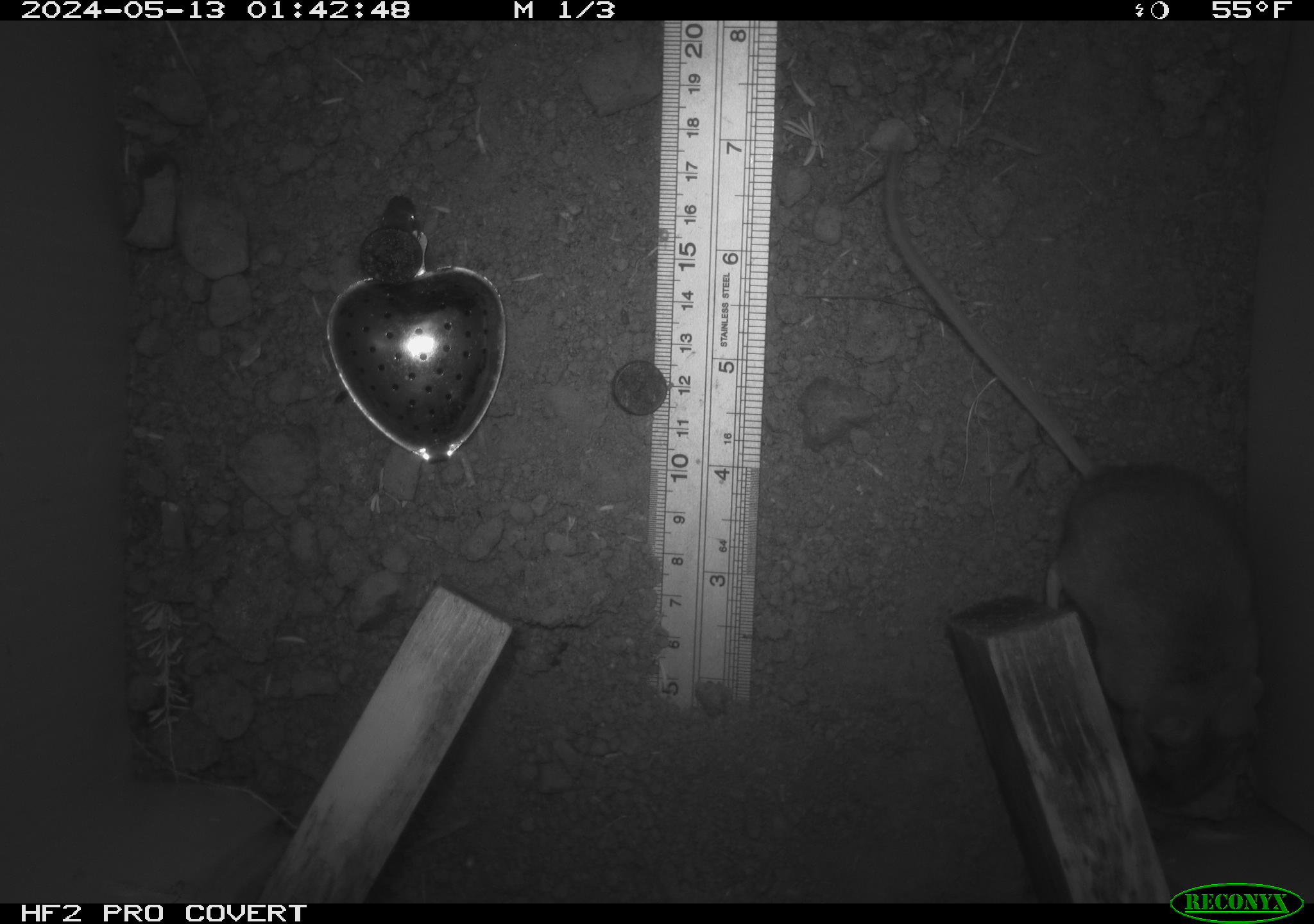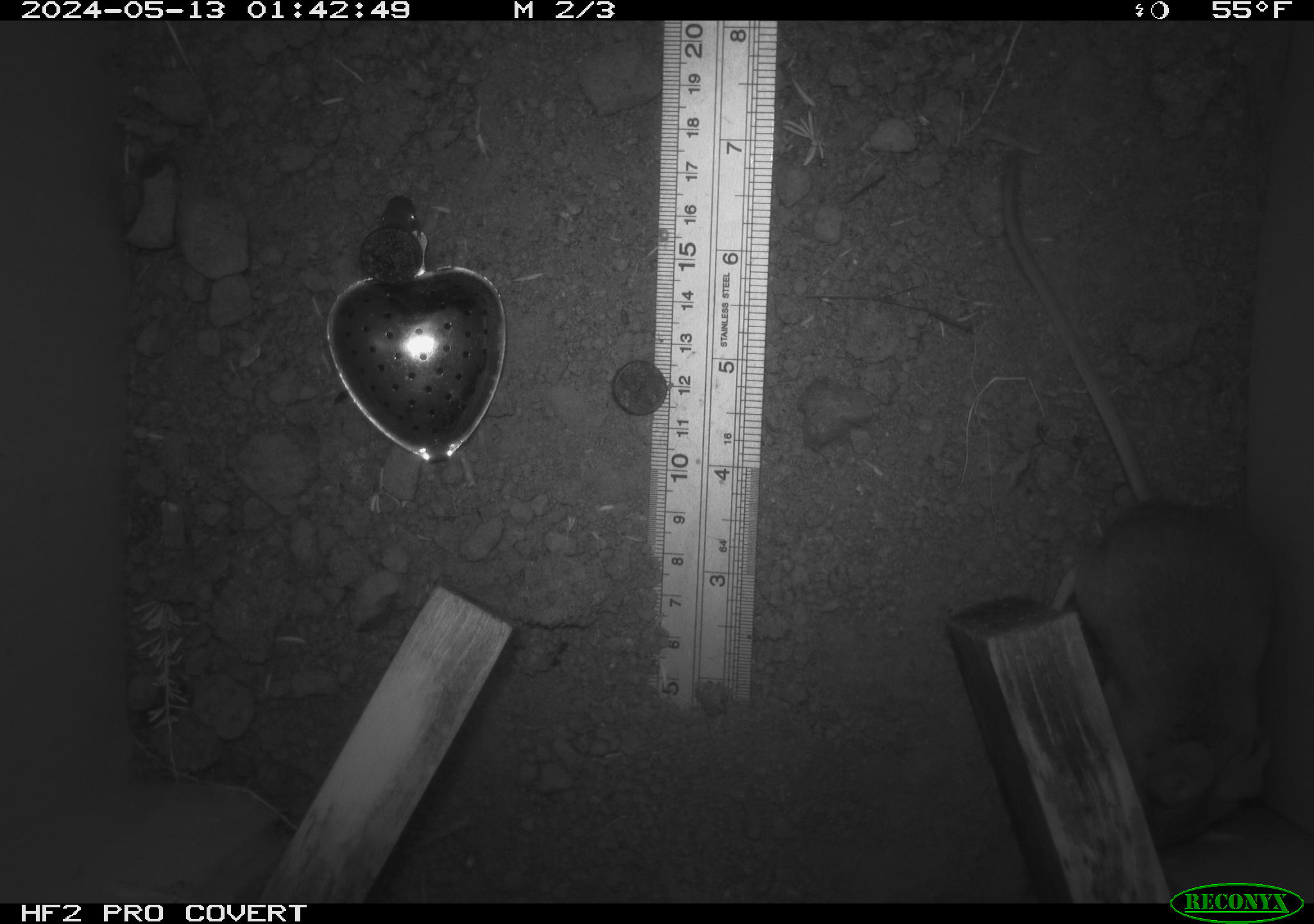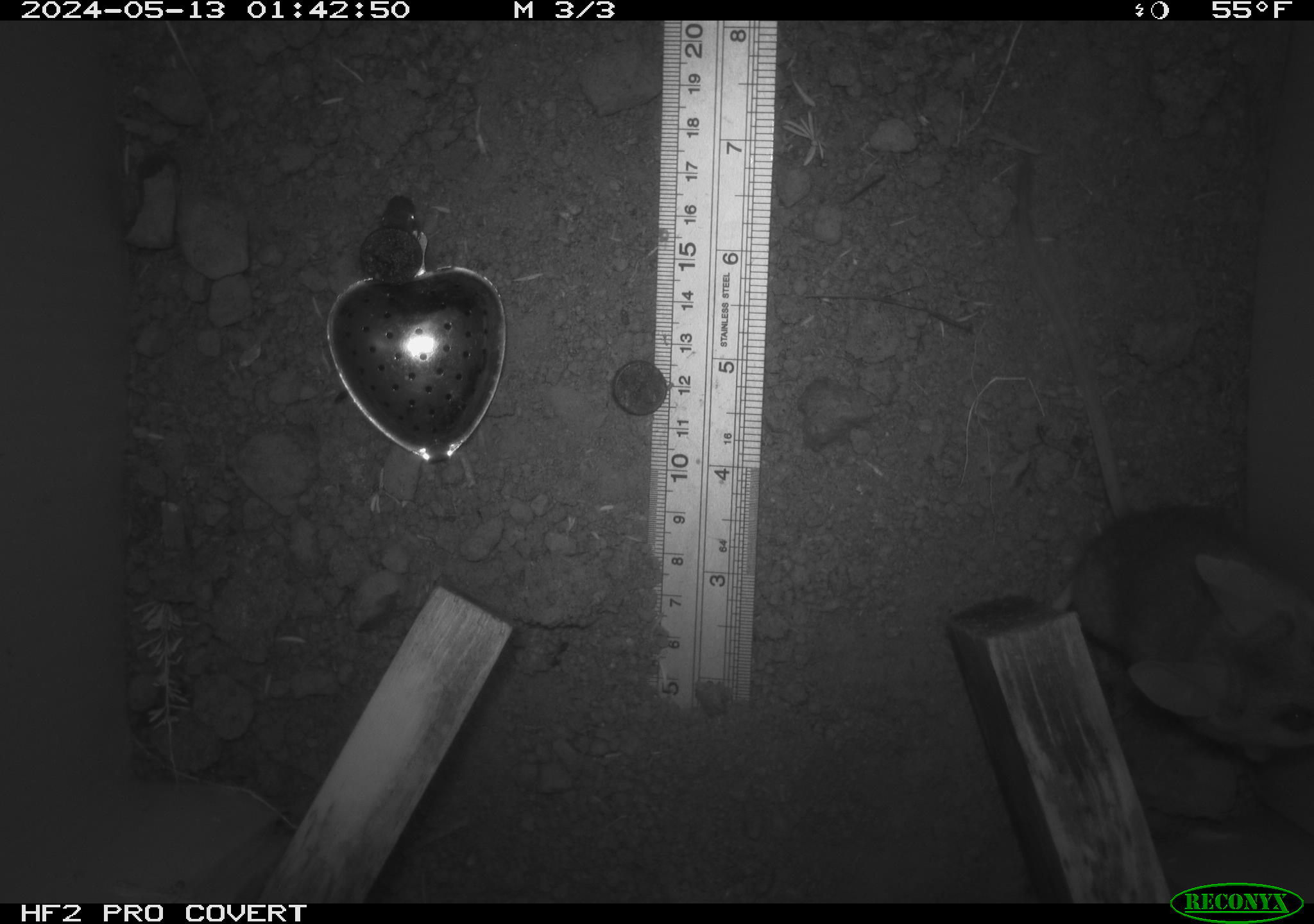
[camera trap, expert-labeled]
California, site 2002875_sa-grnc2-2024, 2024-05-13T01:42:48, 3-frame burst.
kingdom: Animalia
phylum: Chordata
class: Mammalia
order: Rodentia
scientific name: Rodentia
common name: rodent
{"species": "rodent (Rodentia)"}